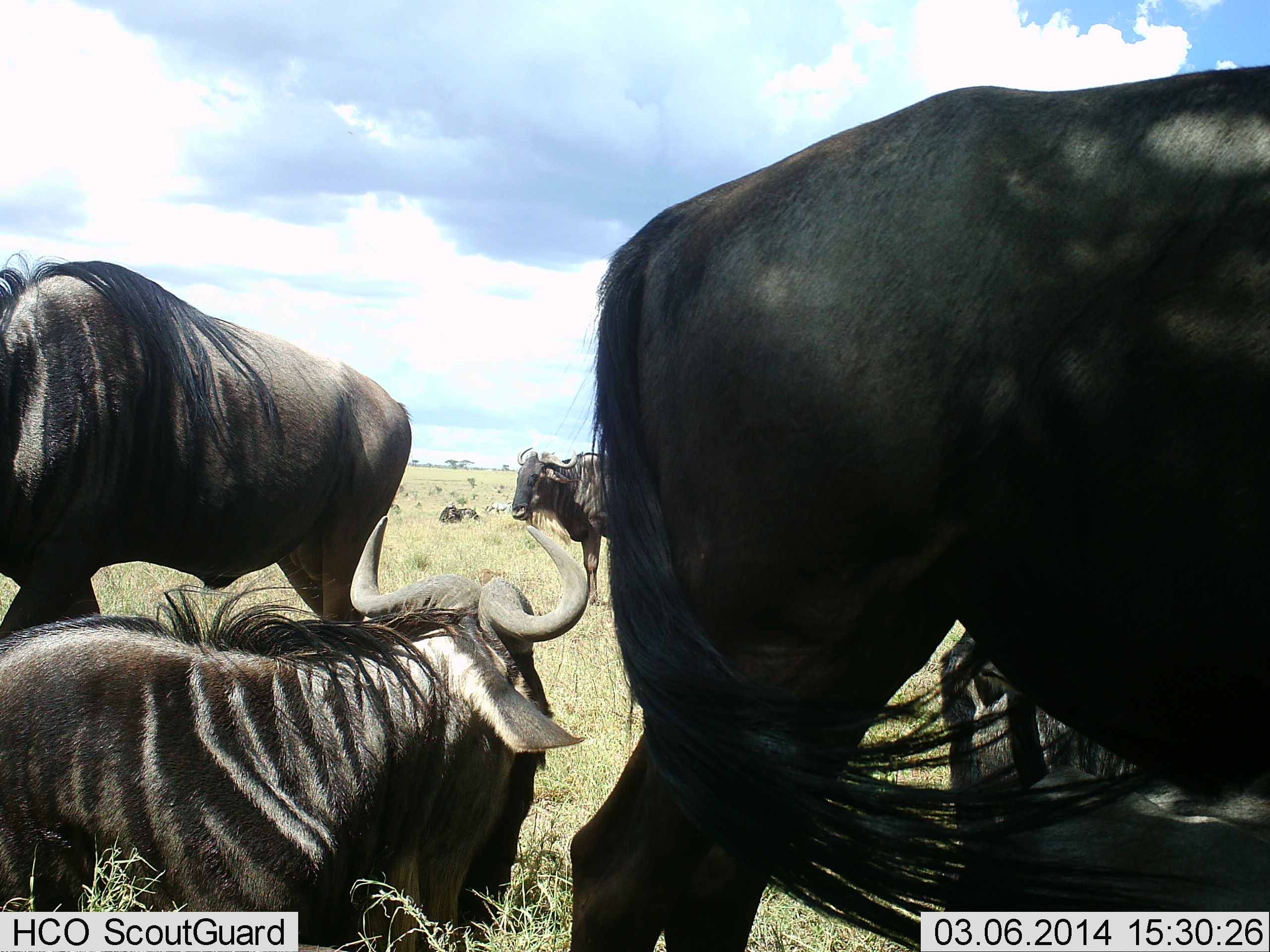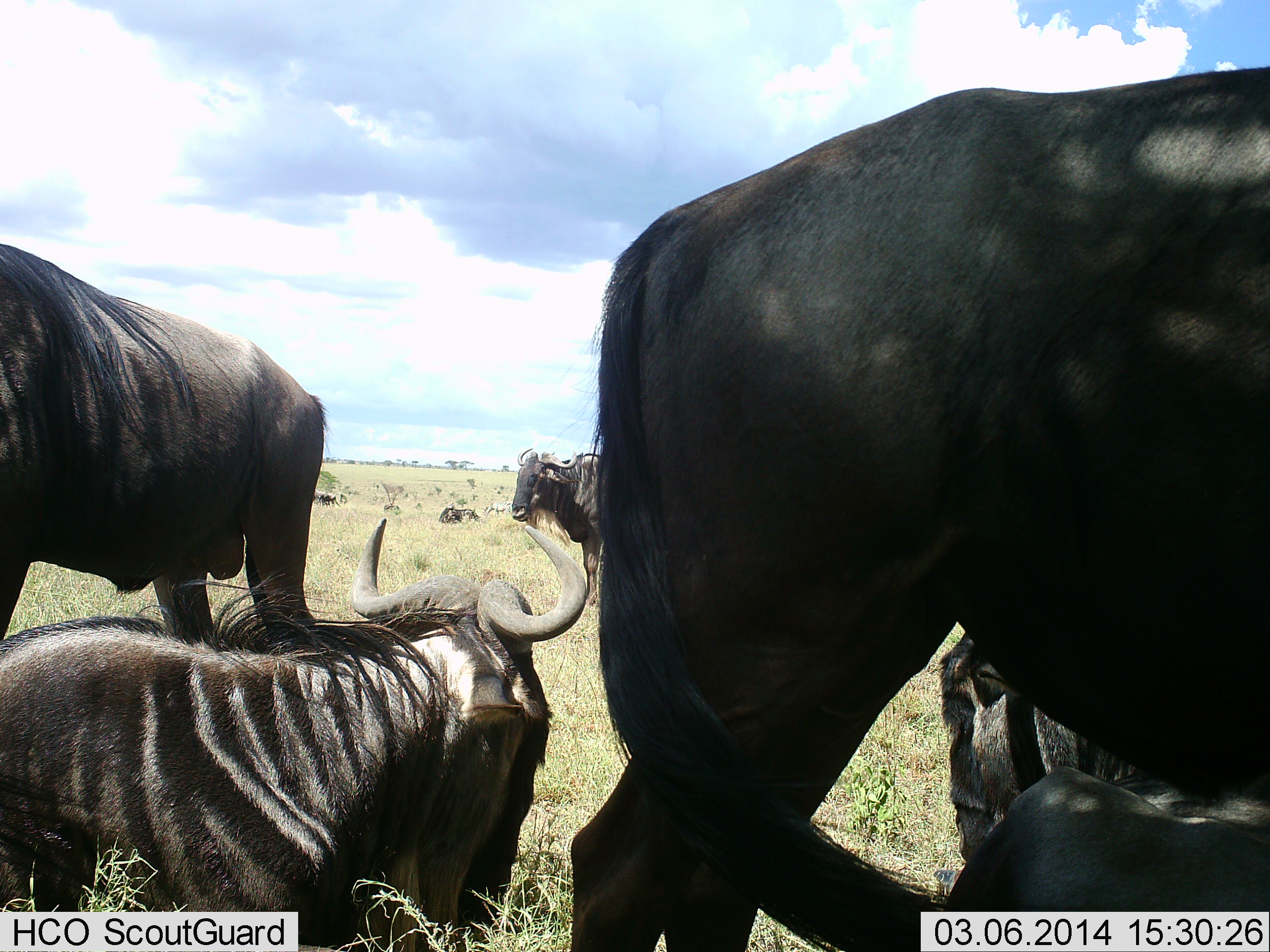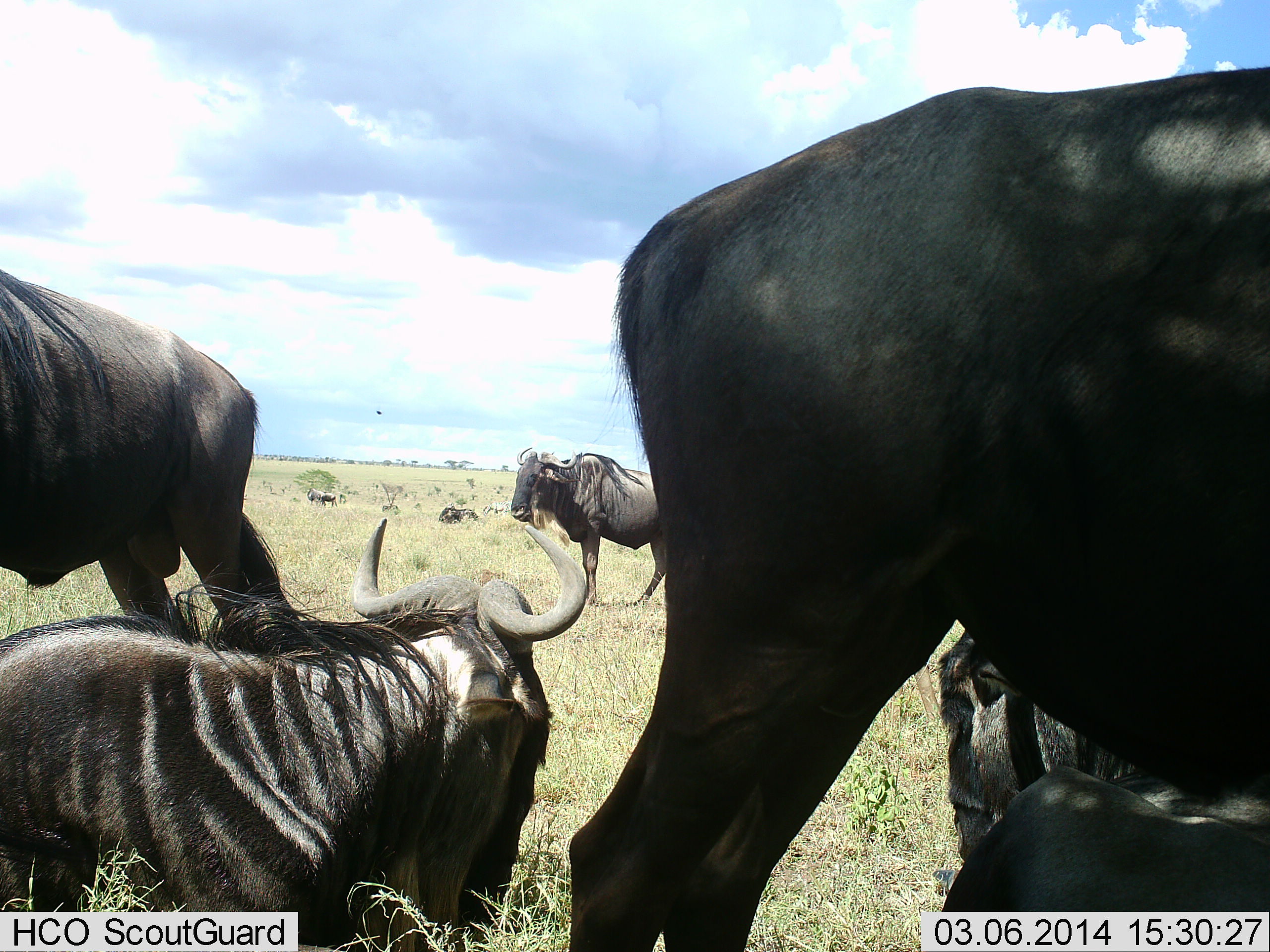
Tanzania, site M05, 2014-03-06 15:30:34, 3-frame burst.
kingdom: Animalia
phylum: Chordata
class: Mammalia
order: Artiodactyla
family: Bovidae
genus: Connochaetes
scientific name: Connochaetes taurinus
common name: blue wildebeest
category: wildebeest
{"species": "wildebeest (blue wildebeest) (Connochaetes taurinus)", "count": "8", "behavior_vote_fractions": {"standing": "80%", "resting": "90%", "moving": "20%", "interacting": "0%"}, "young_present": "0%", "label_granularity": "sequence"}